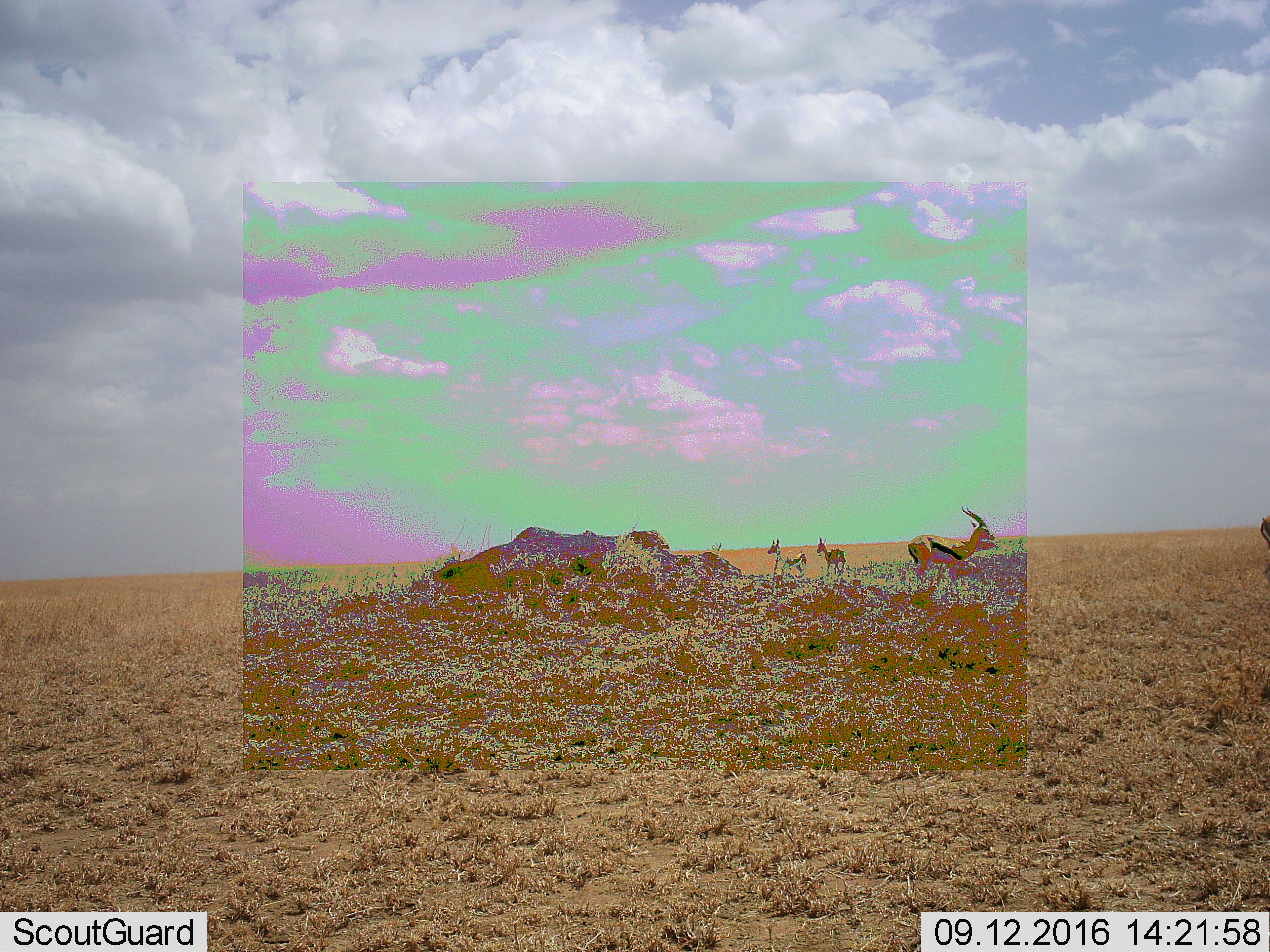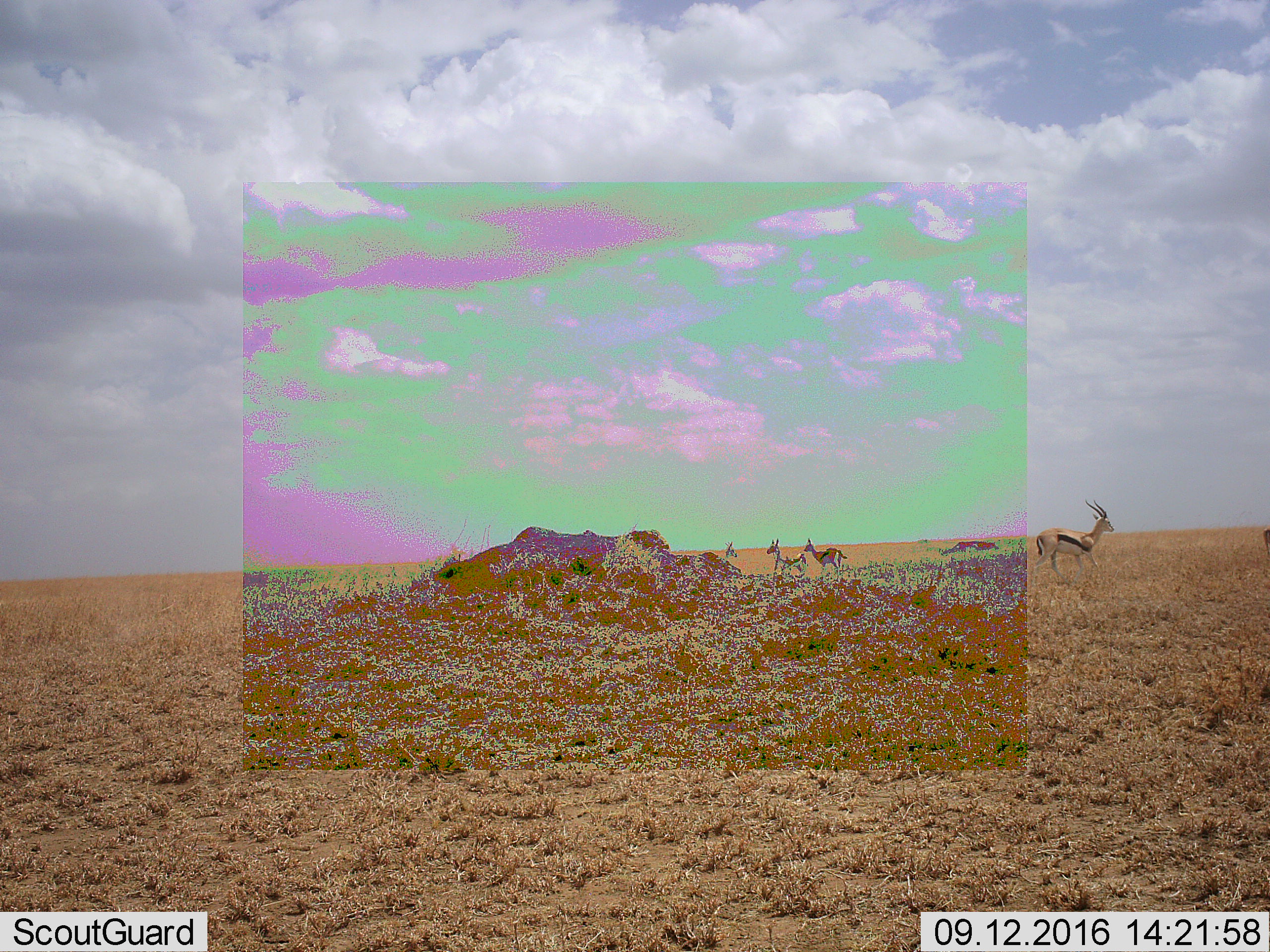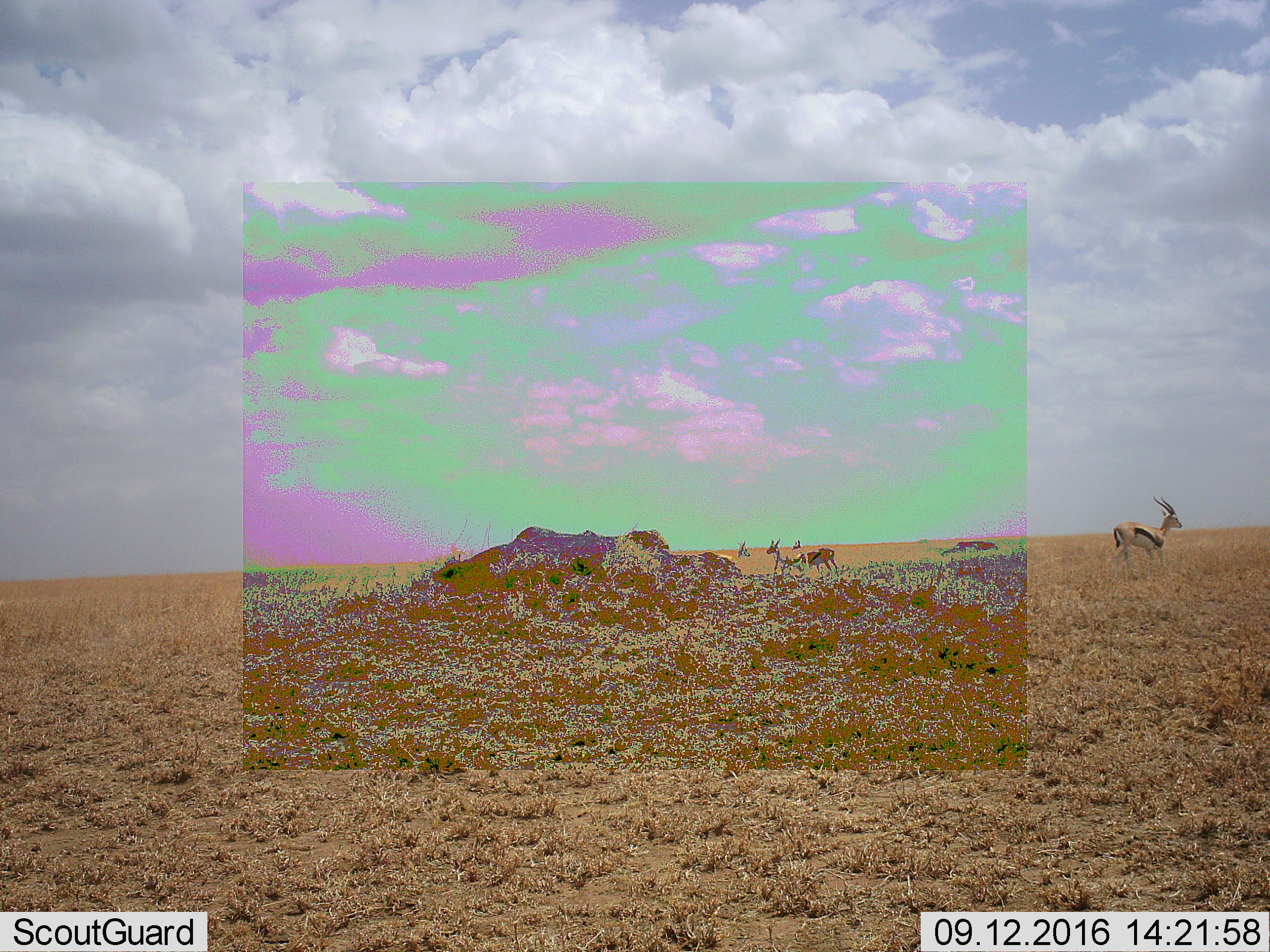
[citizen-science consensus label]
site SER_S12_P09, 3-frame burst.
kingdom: Animalia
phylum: Chordata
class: Mammalia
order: Artiodactyla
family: Bovidae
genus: Eudorcas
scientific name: Eudorcas thomsonii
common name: thomson's gazelle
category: gazellethomsons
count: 5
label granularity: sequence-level